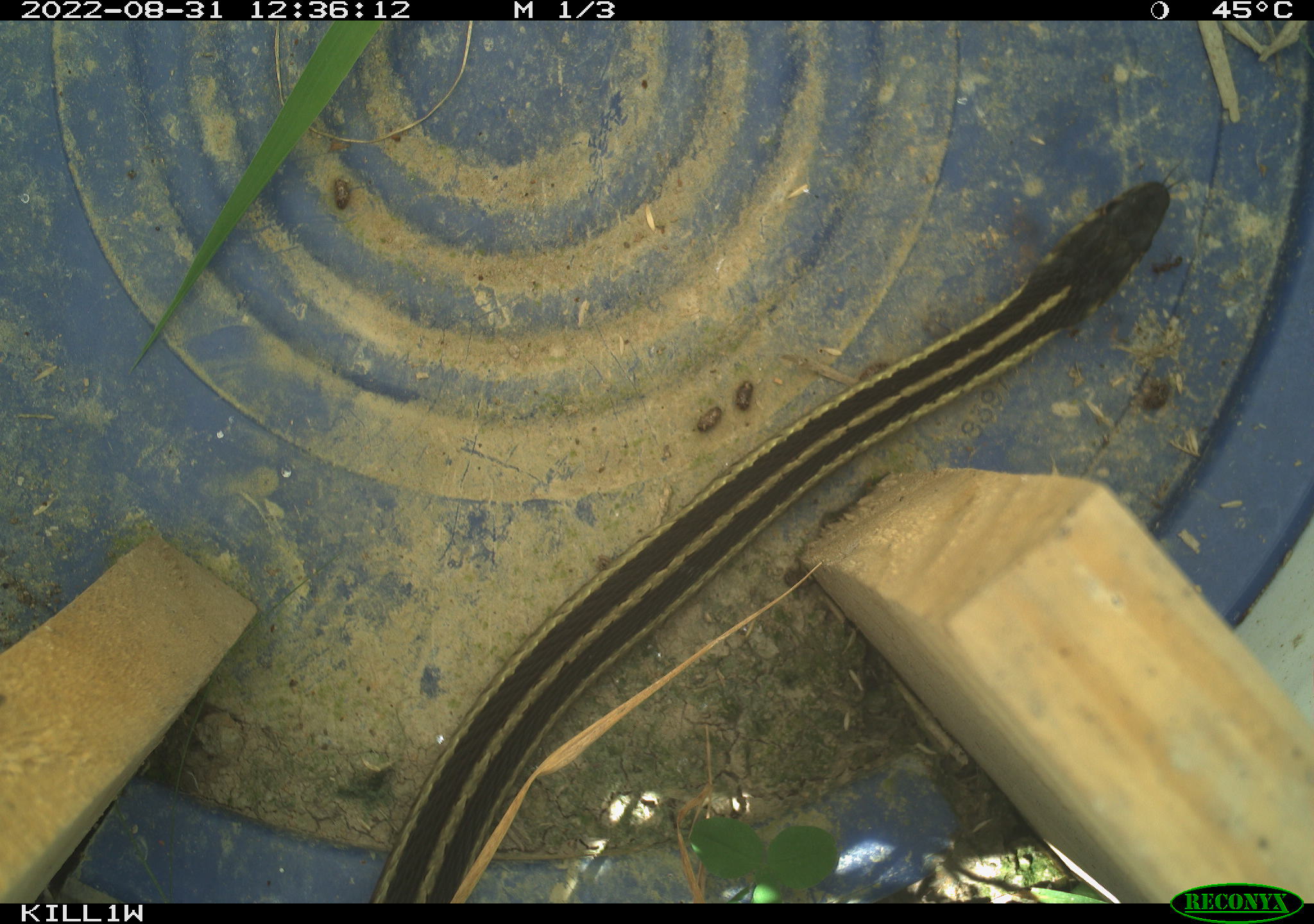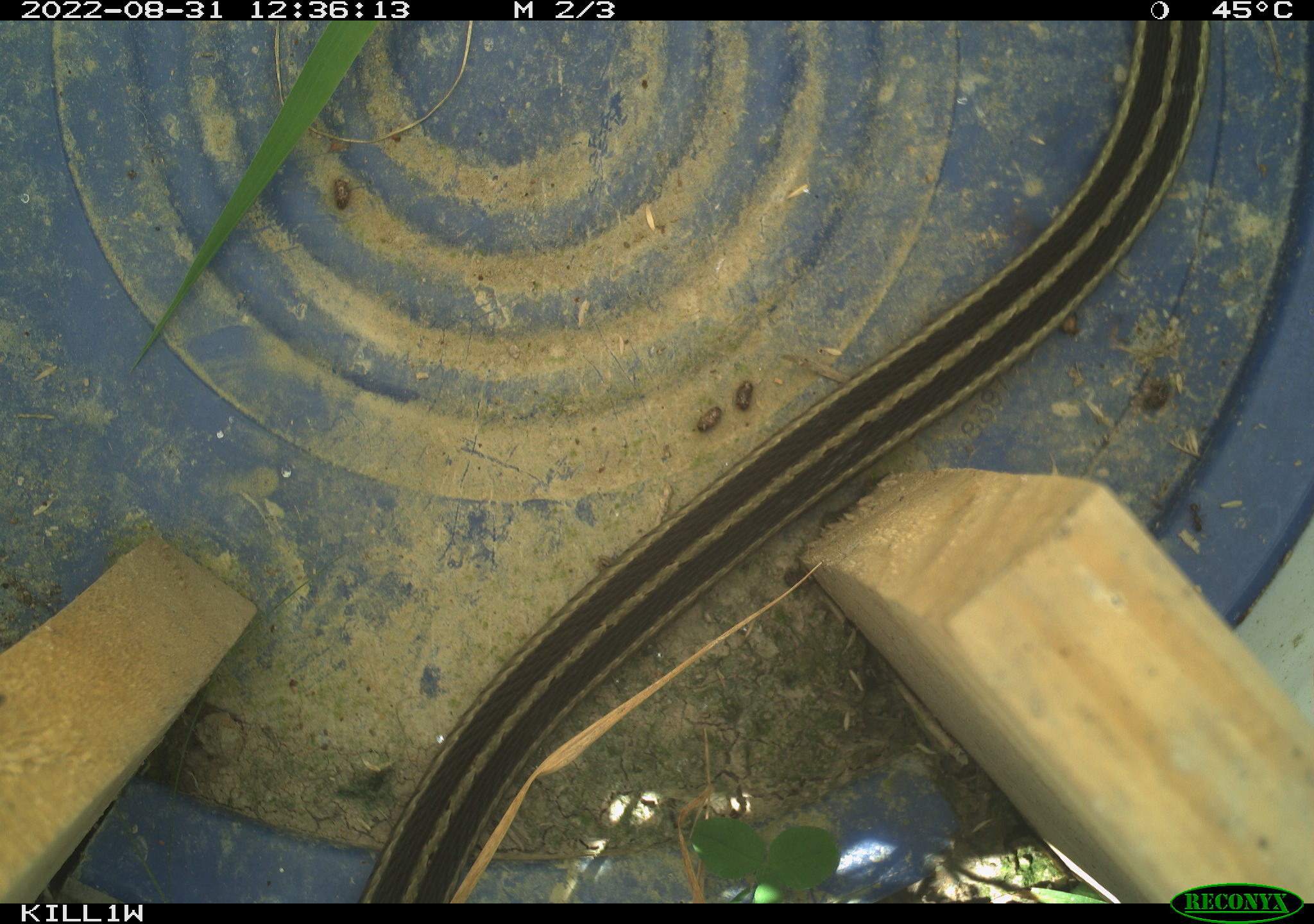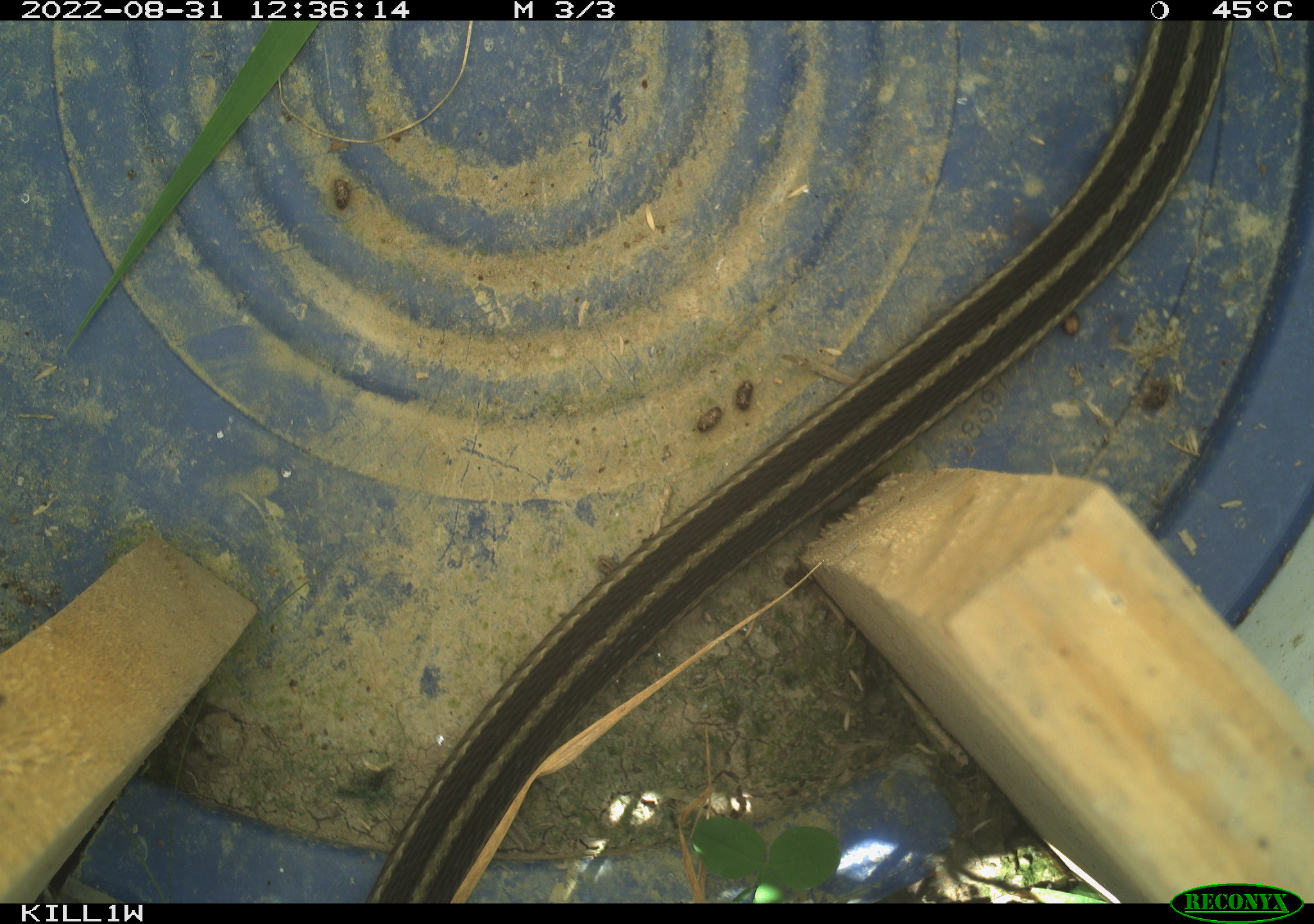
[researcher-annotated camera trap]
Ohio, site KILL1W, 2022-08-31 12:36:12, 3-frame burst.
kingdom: Animalia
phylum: Chordata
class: Reptilia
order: Squamata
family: Colubridae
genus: Thamnophis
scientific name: Thamnophis sirtalis sirtalis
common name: eastern gartersnake